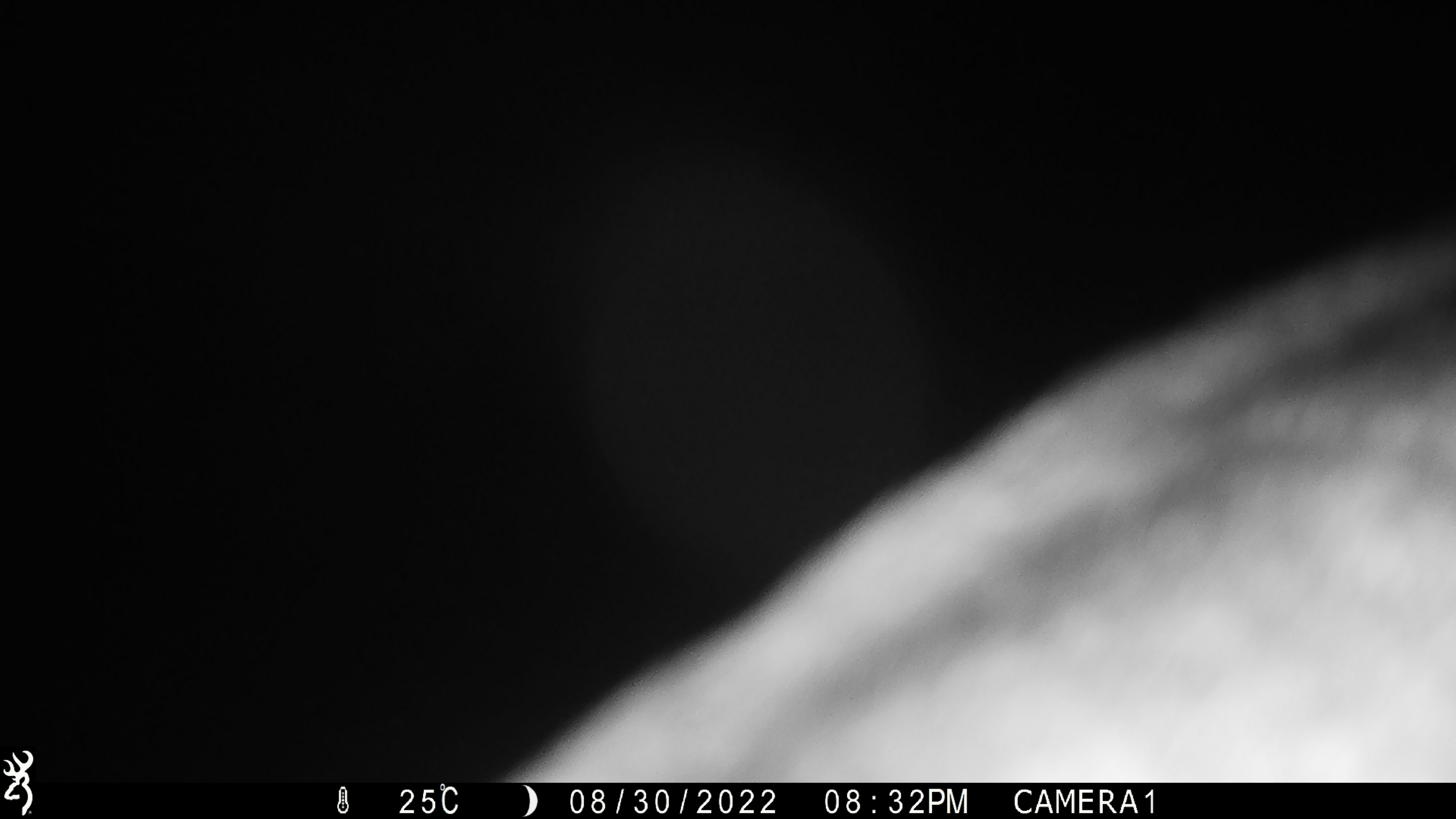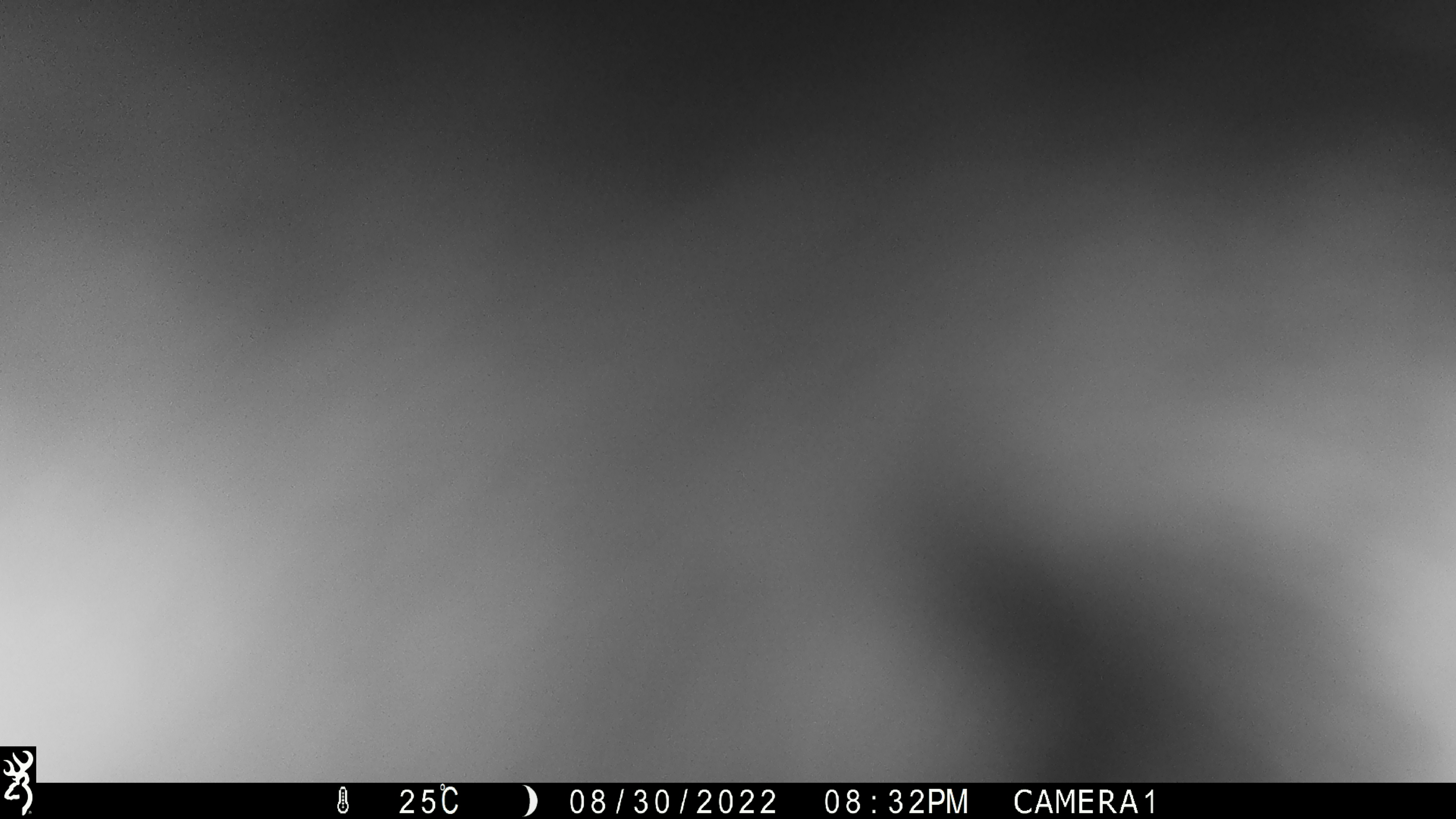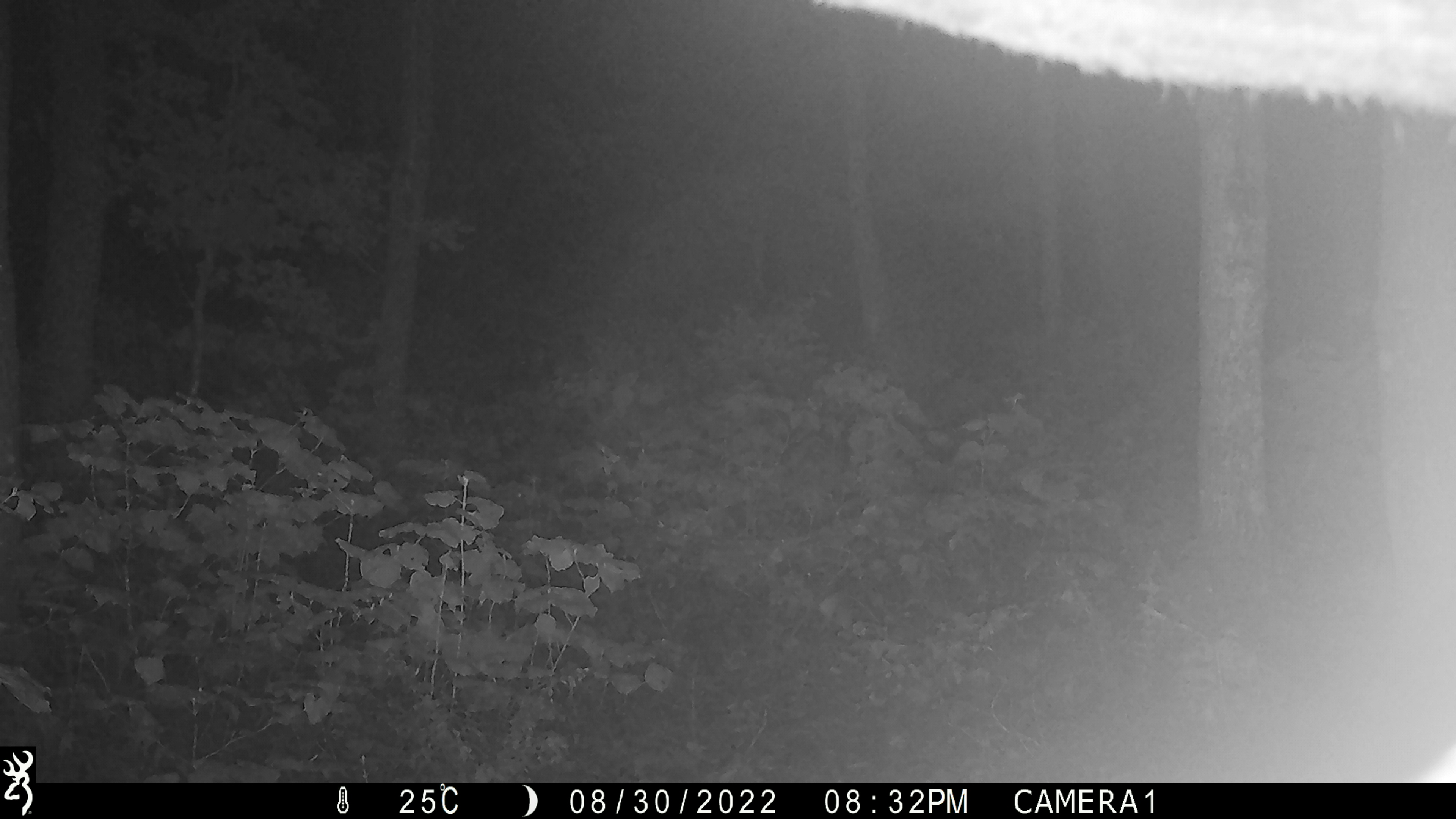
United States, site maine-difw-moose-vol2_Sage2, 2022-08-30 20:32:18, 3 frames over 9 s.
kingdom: Animalia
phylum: Chordata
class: Mammalia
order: Artiodactyla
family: Cervidae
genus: Alces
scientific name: Alces alces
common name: moose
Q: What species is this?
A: Moose (Alces alces).